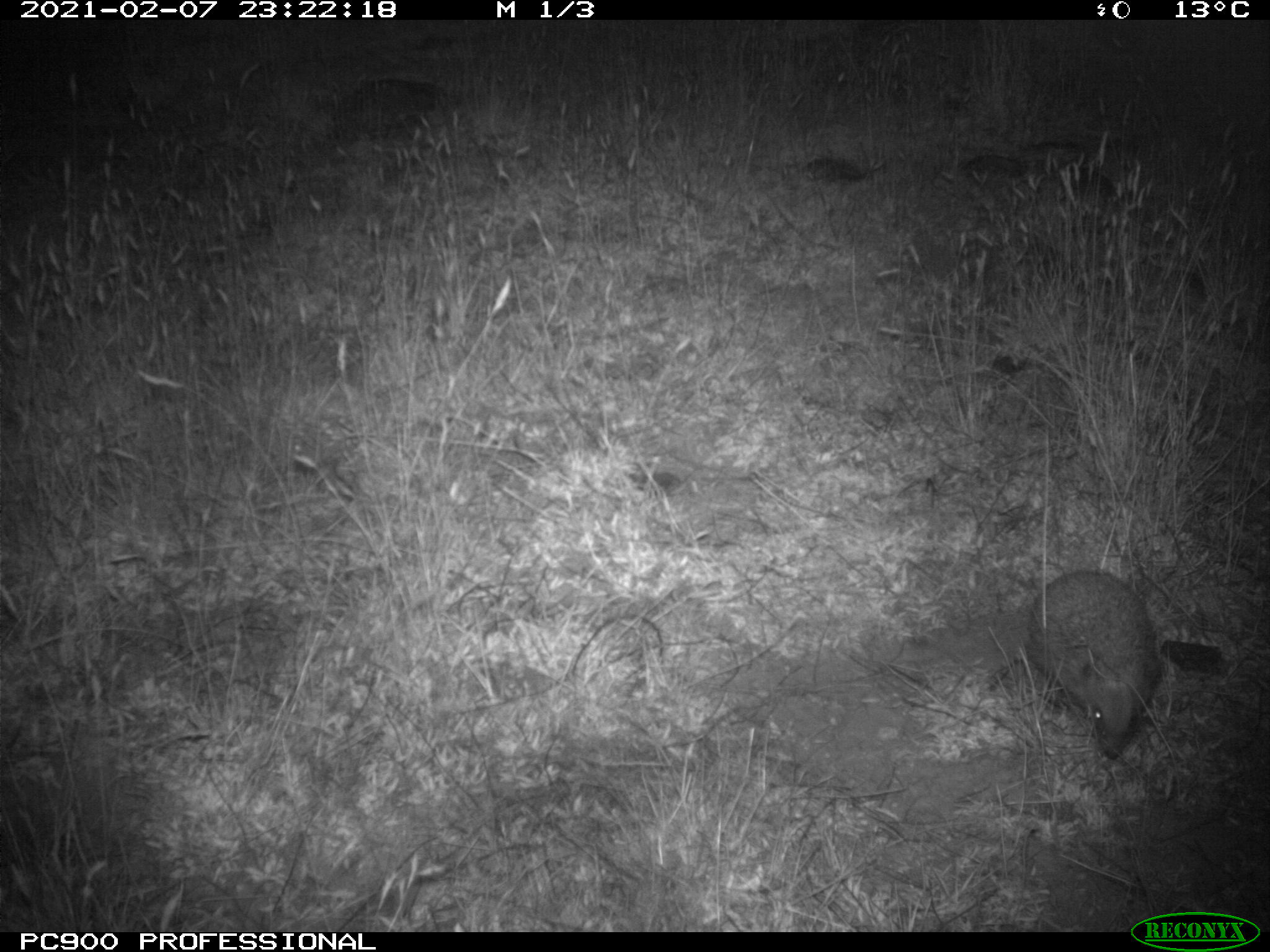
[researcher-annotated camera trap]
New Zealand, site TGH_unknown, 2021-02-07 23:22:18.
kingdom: Animalia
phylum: Chordata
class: Mammalia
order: Eulipotyphla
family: Erinaceidae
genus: Erinaceus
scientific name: Erinaceus europaeus europaeus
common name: european hedgehog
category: hedgehog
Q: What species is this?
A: Hedgehog (european hedgehog) (Erinaceus europaeus europaeus).